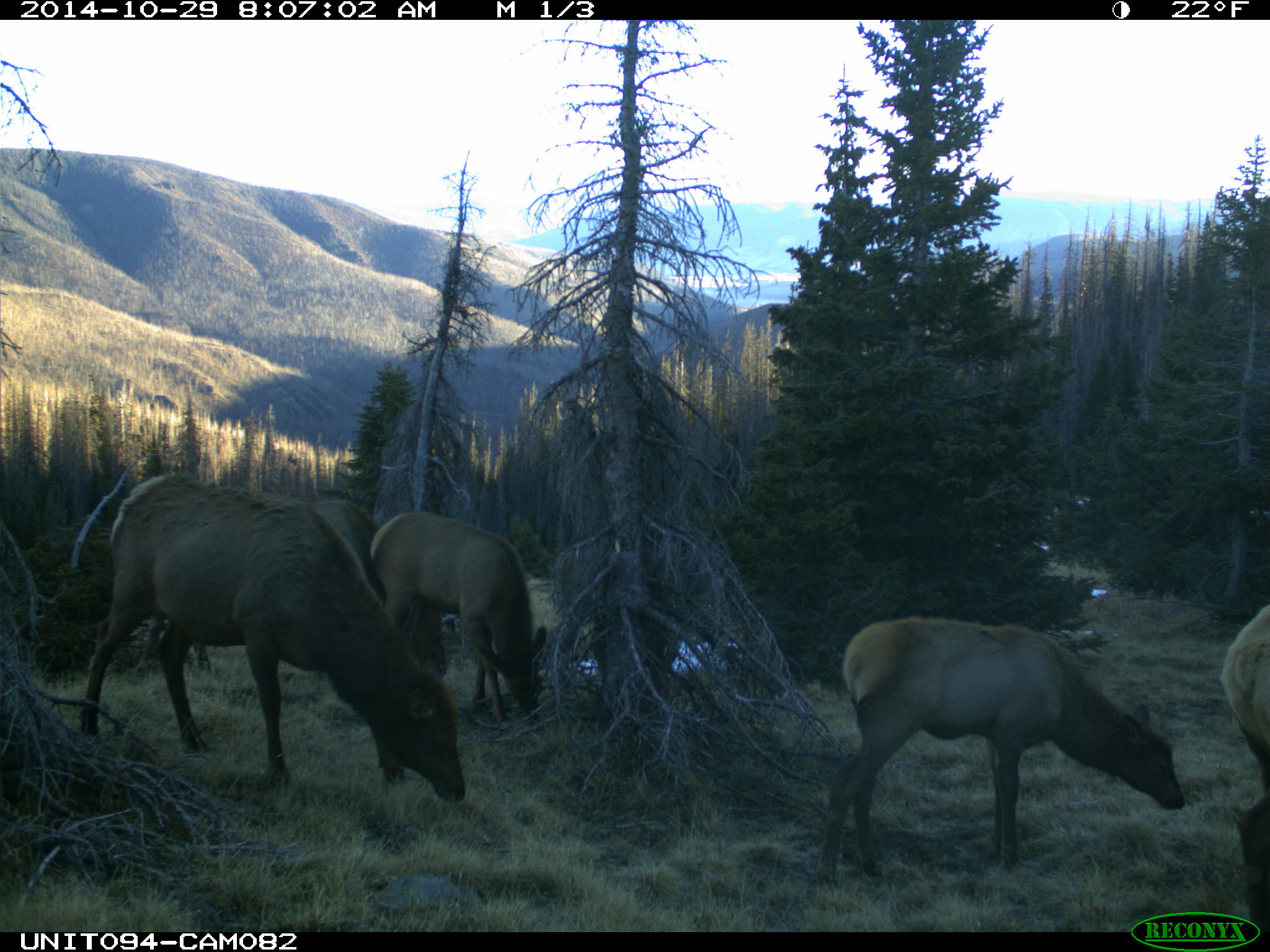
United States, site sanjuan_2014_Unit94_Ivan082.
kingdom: Animalia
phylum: Chordata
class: Mammalia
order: Artiodactyla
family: Cervidae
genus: Cervus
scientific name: Cervus elaphus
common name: red deer